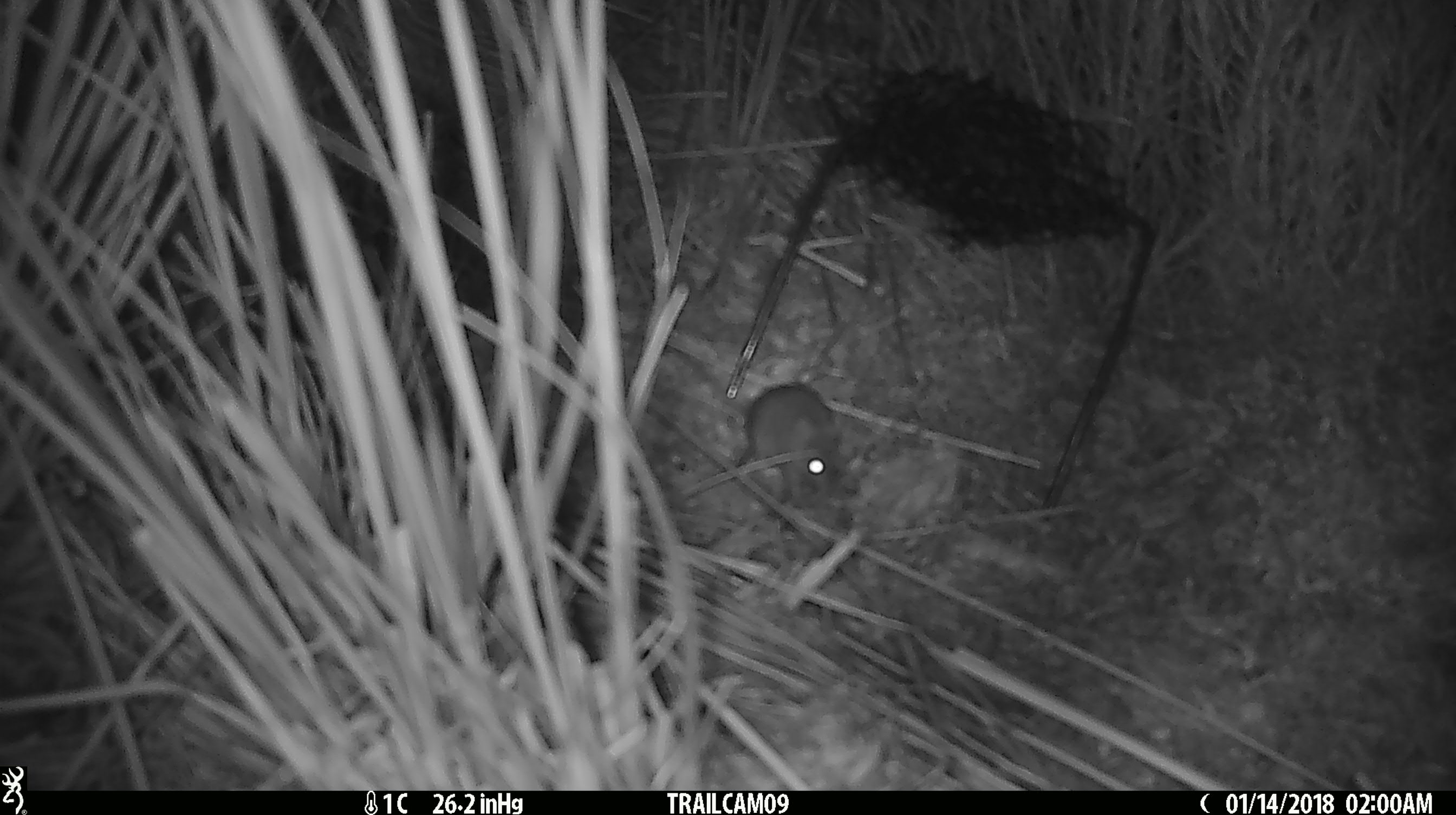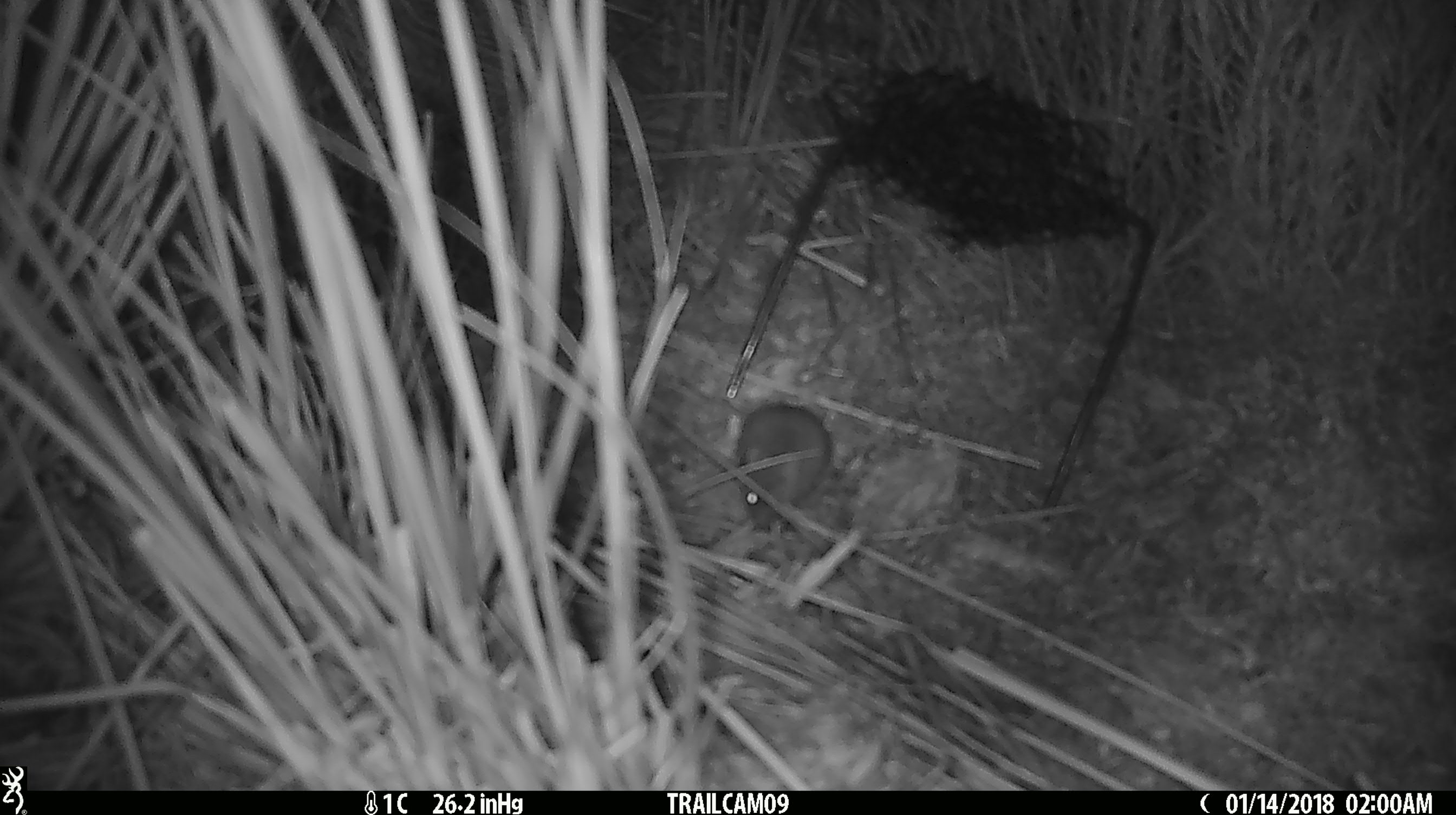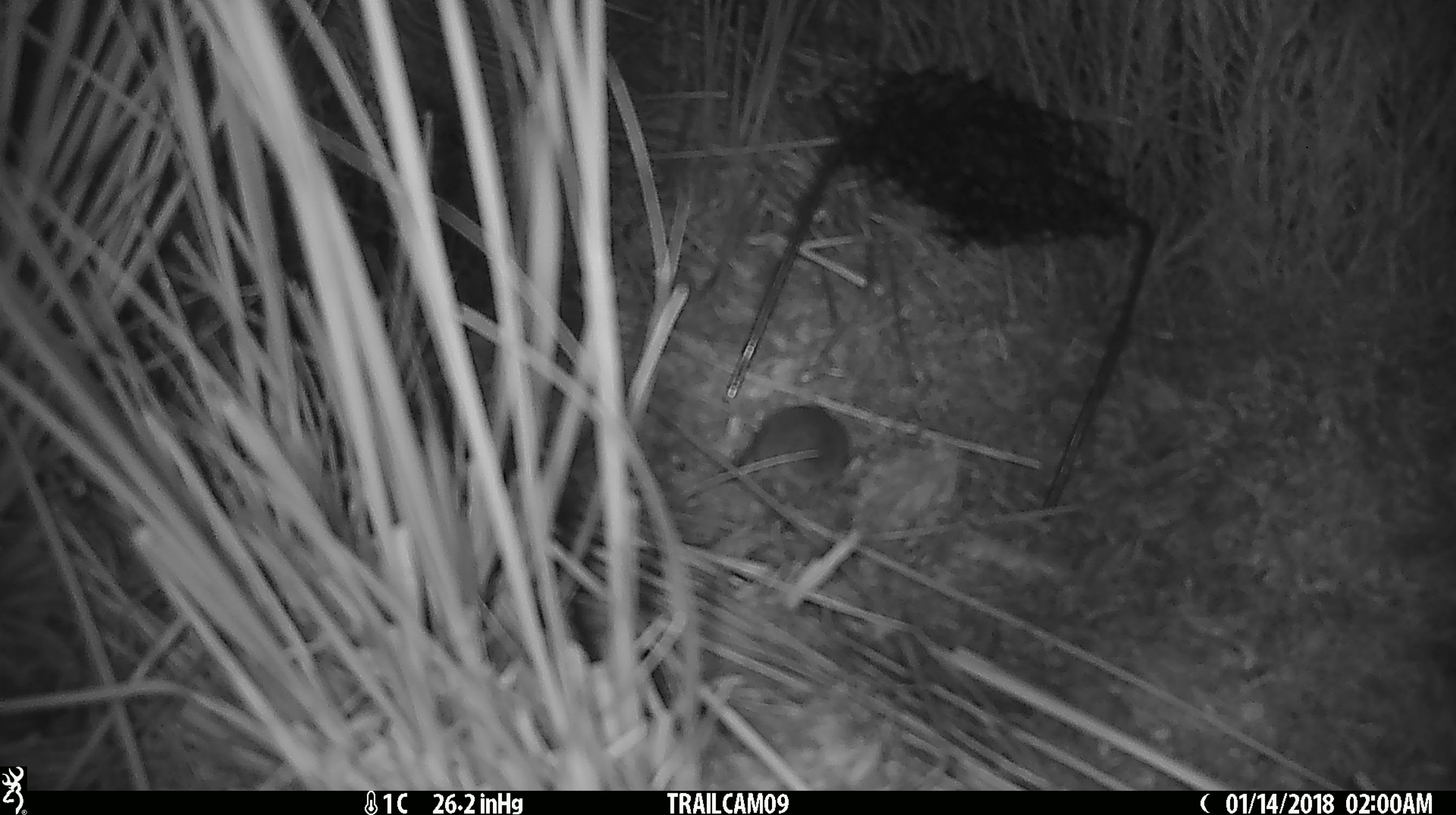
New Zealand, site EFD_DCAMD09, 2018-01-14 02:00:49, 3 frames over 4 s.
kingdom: Animalia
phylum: Chordata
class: Mammalia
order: Rodentia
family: Muridae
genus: Mus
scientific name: Mus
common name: mouse